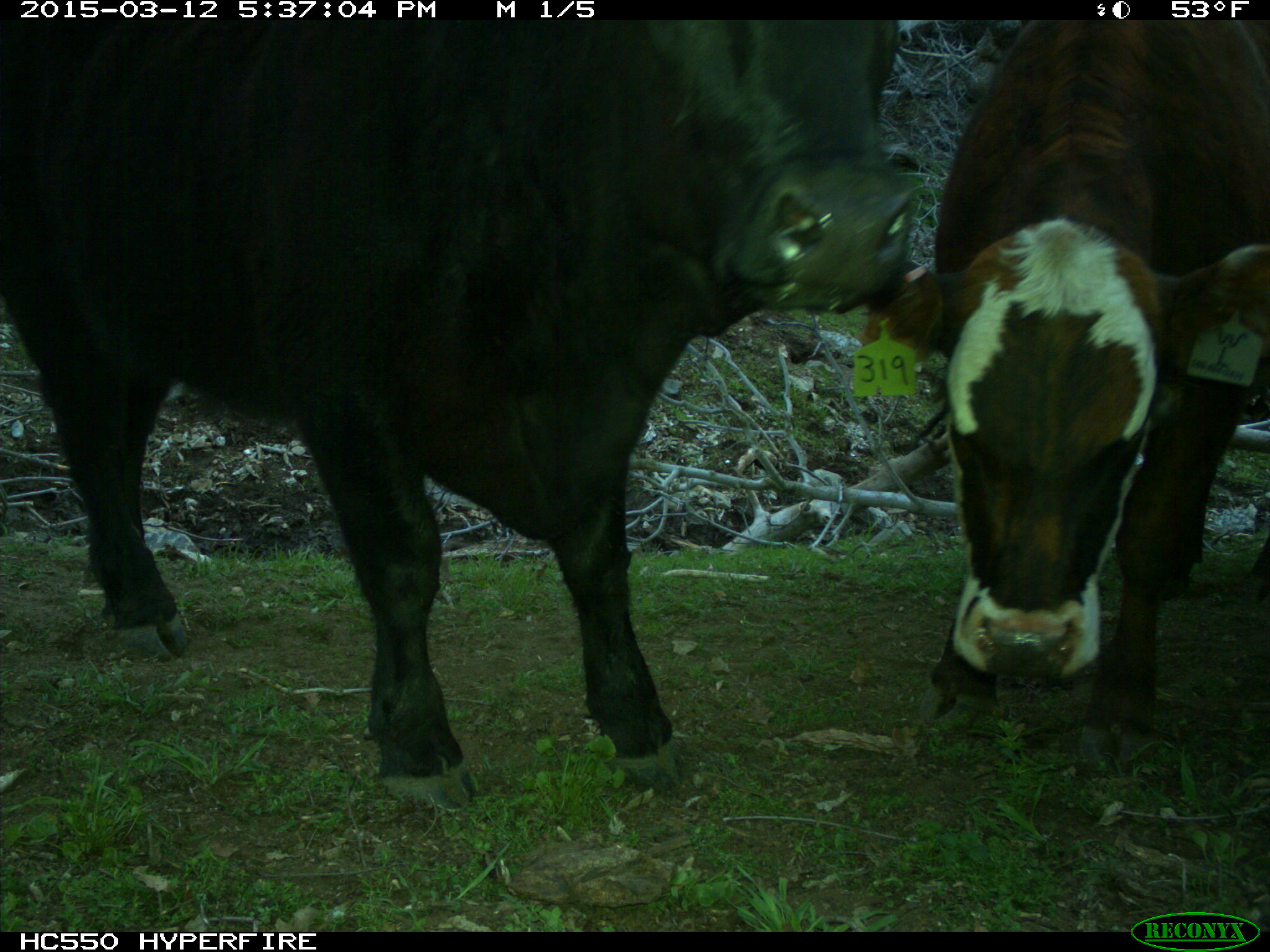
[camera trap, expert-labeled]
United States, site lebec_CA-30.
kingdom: Animalia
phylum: Chordata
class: Mammalia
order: Artiodactyla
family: Bovidae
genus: Bos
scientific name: Bos taurus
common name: domestic cow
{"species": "Bos taurus (domestic cow)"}